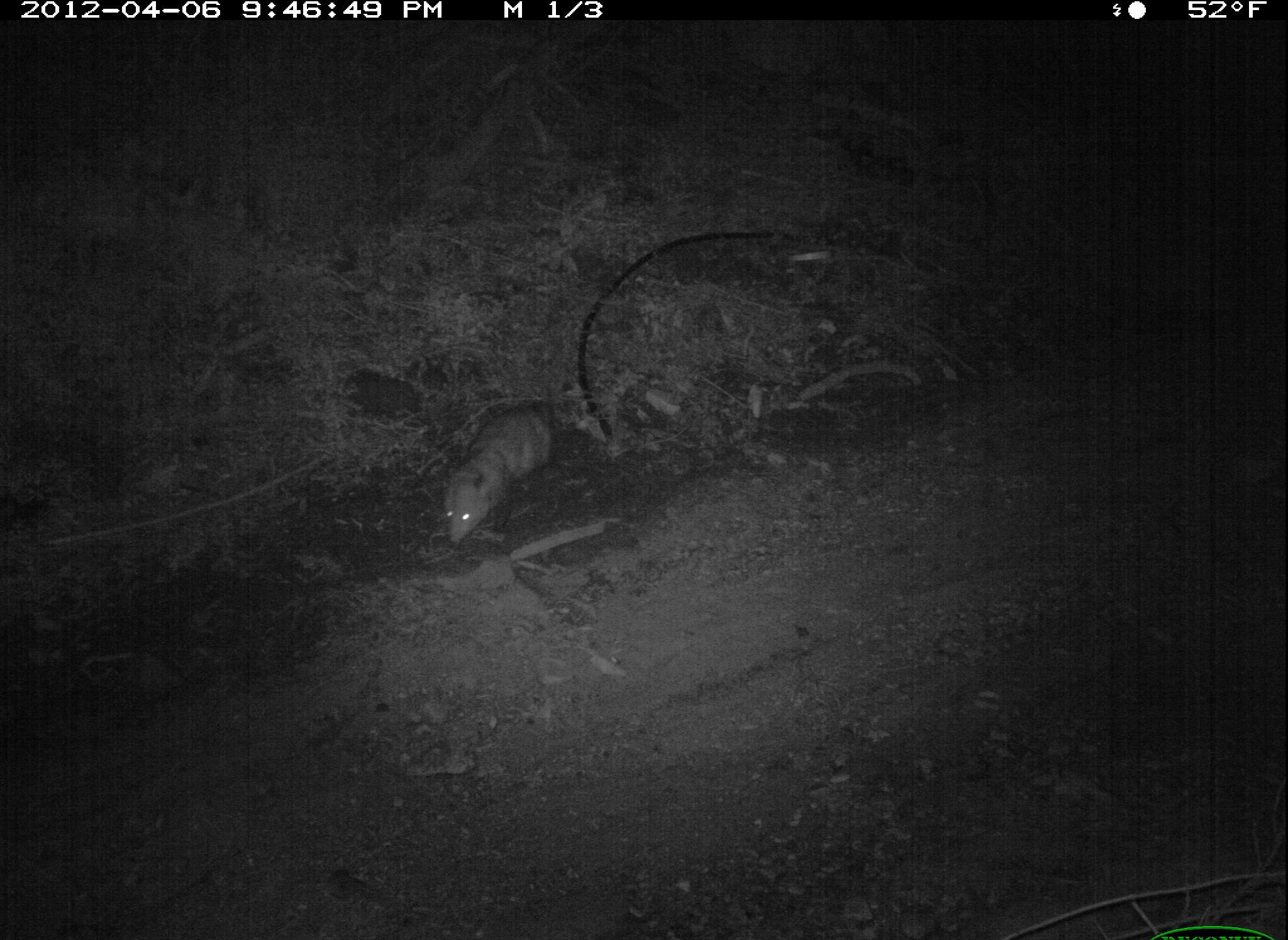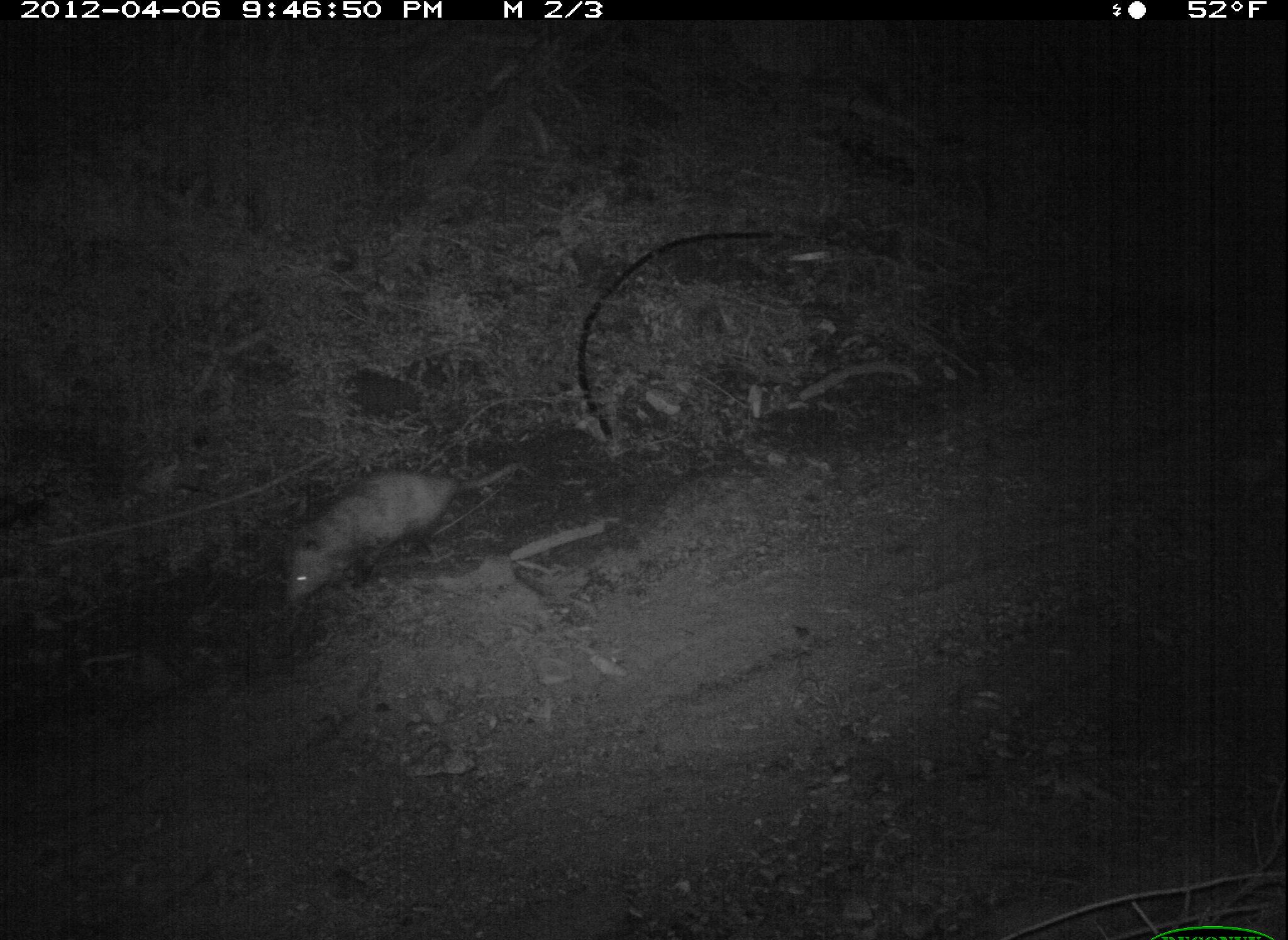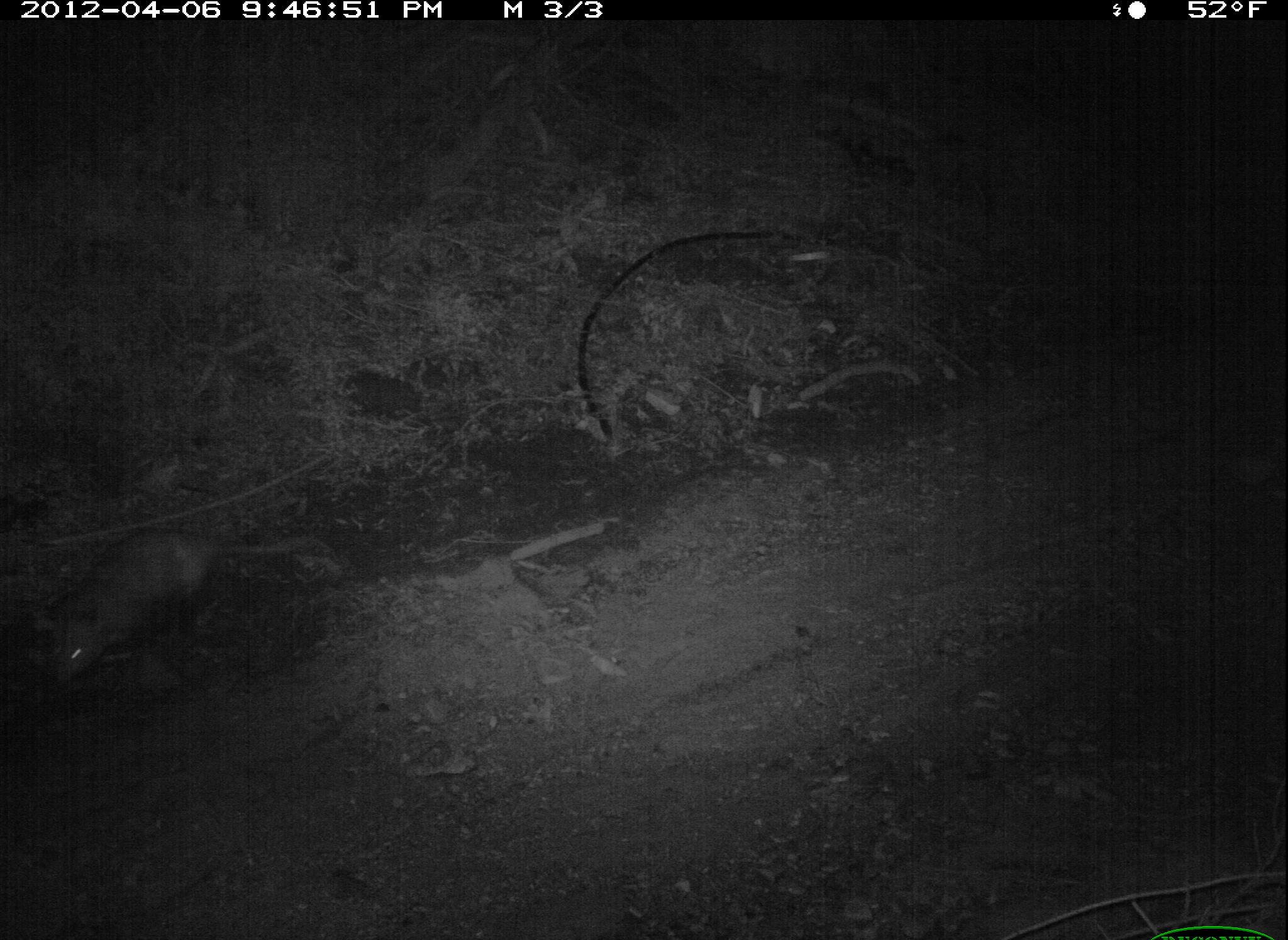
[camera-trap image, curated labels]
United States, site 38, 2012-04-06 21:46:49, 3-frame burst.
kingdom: Animalia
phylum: Chordata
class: Mammalia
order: Didelphimorphia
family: Didelphidae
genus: Didelphis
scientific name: Didelphis virginiana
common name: virginia opossum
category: opossum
Opossum (virginia opossum) (Didelphis virginiana).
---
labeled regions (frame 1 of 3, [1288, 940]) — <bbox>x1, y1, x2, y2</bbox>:
opossum: <bbox>436, 391, 584, 549</bbox>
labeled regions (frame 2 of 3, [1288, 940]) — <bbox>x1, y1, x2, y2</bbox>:
opossum: <bbox>267, 451, 480, 635</bbox>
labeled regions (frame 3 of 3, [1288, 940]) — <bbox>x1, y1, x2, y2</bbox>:
opossum: <bbox>22, 509, 335, 699</bbox>